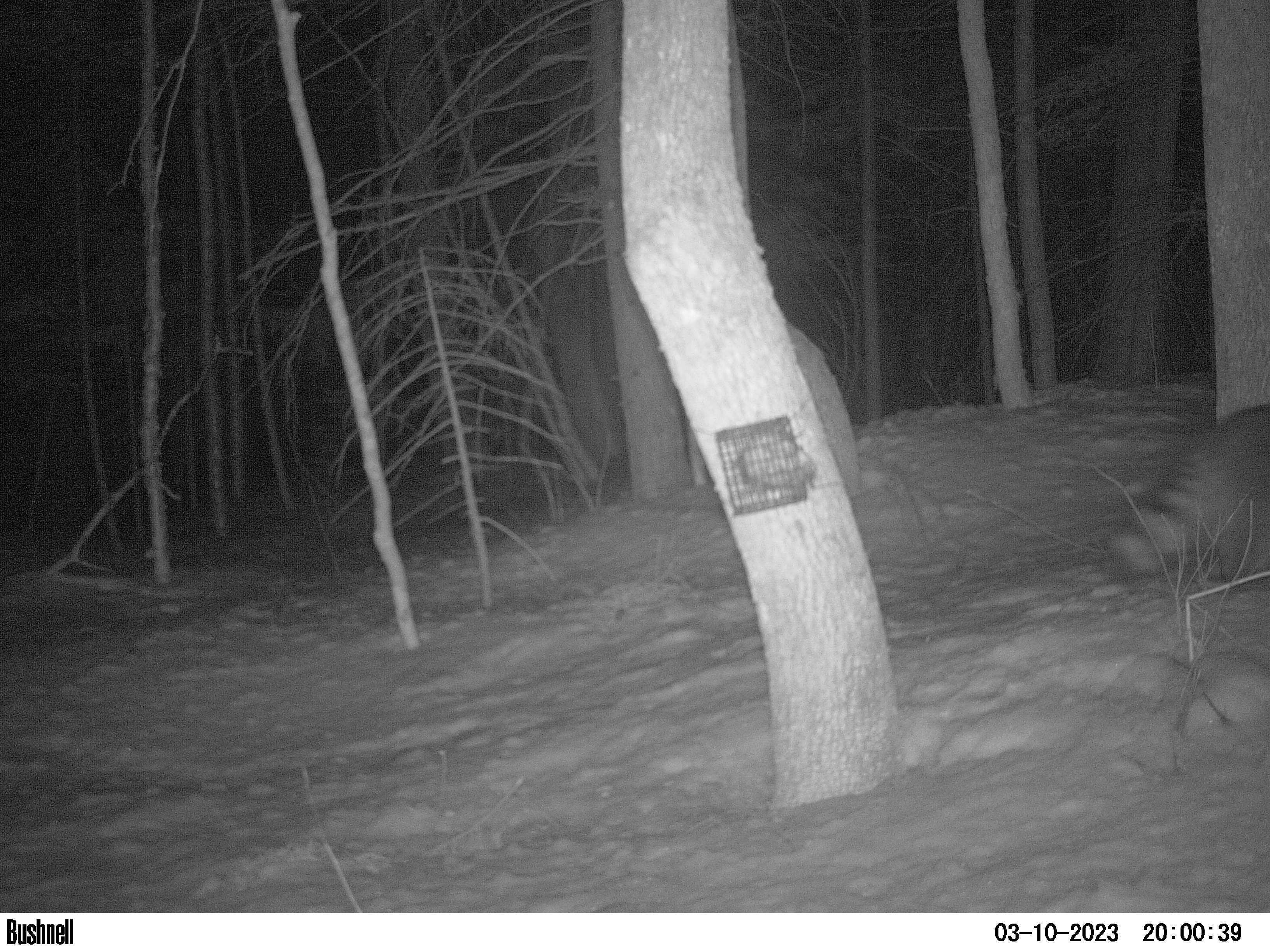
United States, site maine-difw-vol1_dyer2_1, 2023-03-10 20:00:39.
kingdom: Animalia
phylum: Chordata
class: Mammalia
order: Carnivora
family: Procyonidae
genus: Procyon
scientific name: Procyon lotor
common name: raccoon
Raccoon (Procyon lotor).